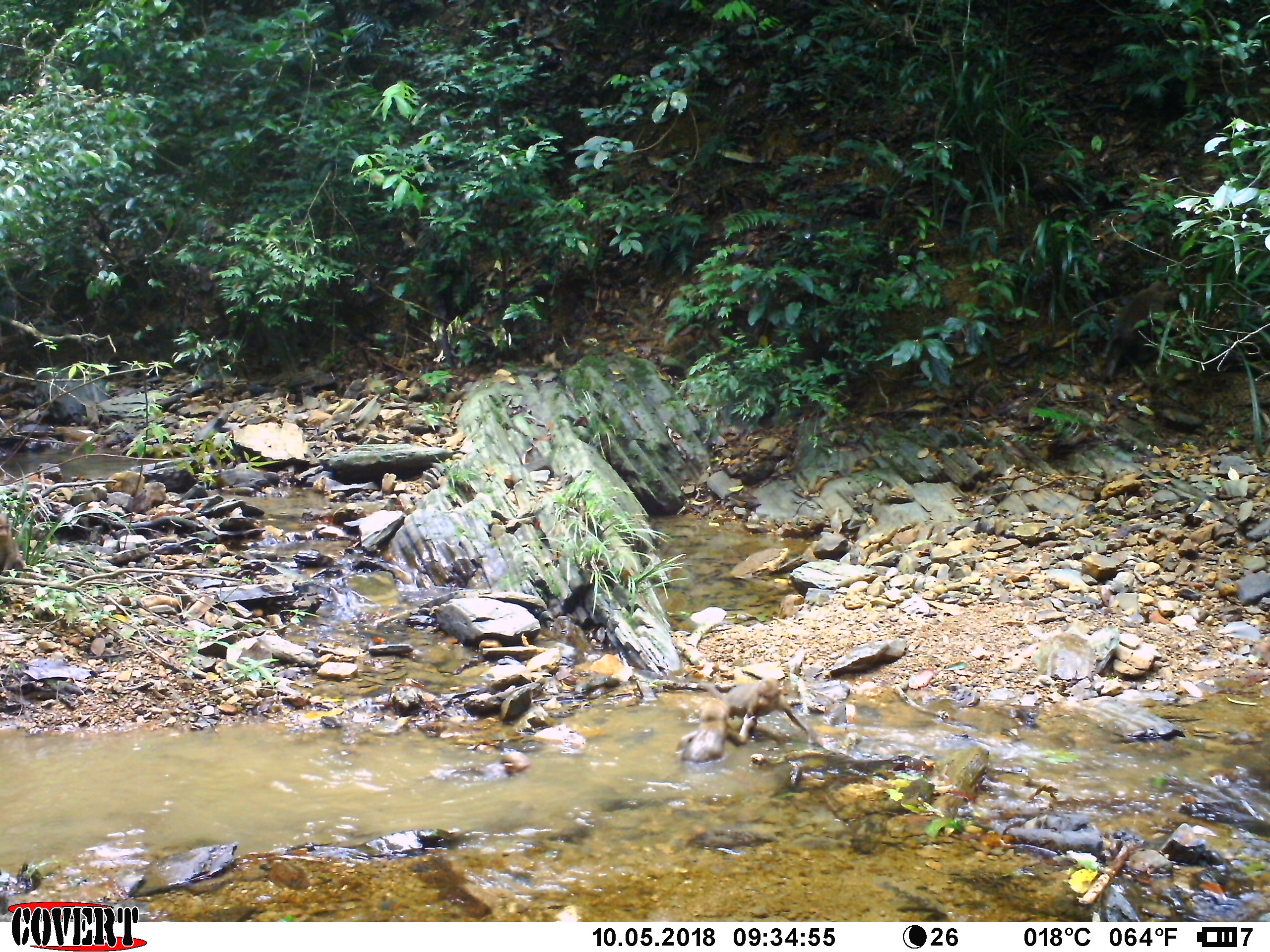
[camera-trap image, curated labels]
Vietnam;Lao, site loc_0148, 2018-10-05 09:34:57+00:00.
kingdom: Animalia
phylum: Chordata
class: Mammalia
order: Primates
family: Cercopithecidae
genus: Macaca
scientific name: Macaca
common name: macaques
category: assam or rhesus macaque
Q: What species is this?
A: Assam or rhesus macaque (macaques) (Macaca).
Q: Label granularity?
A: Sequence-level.